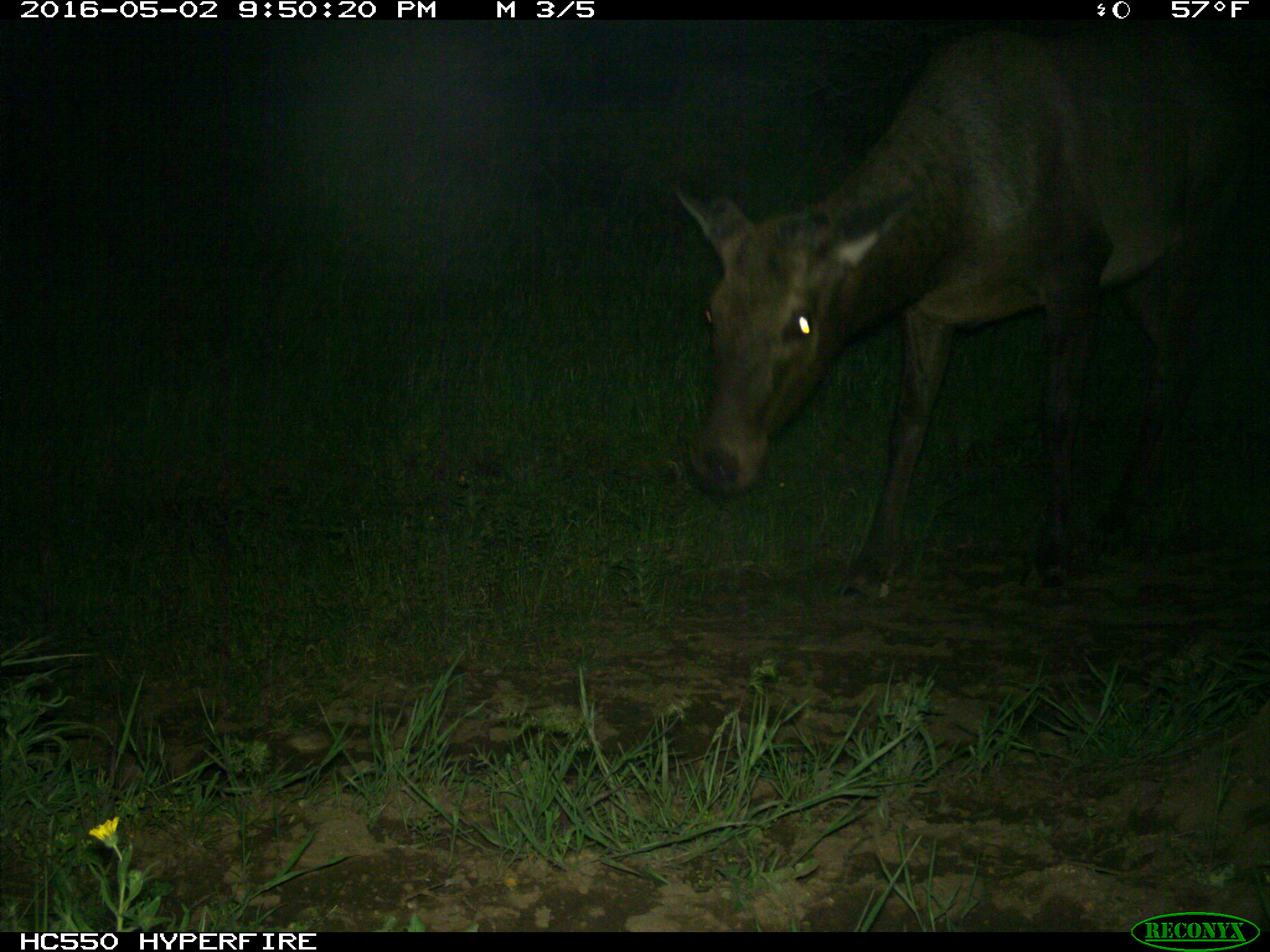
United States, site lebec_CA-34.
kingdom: Animalia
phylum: Chordata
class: Mammalia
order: Artiodactyla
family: Cervidae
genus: Cervus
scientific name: Cervus canadensis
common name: elk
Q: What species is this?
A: Cervus canadensis (elk).